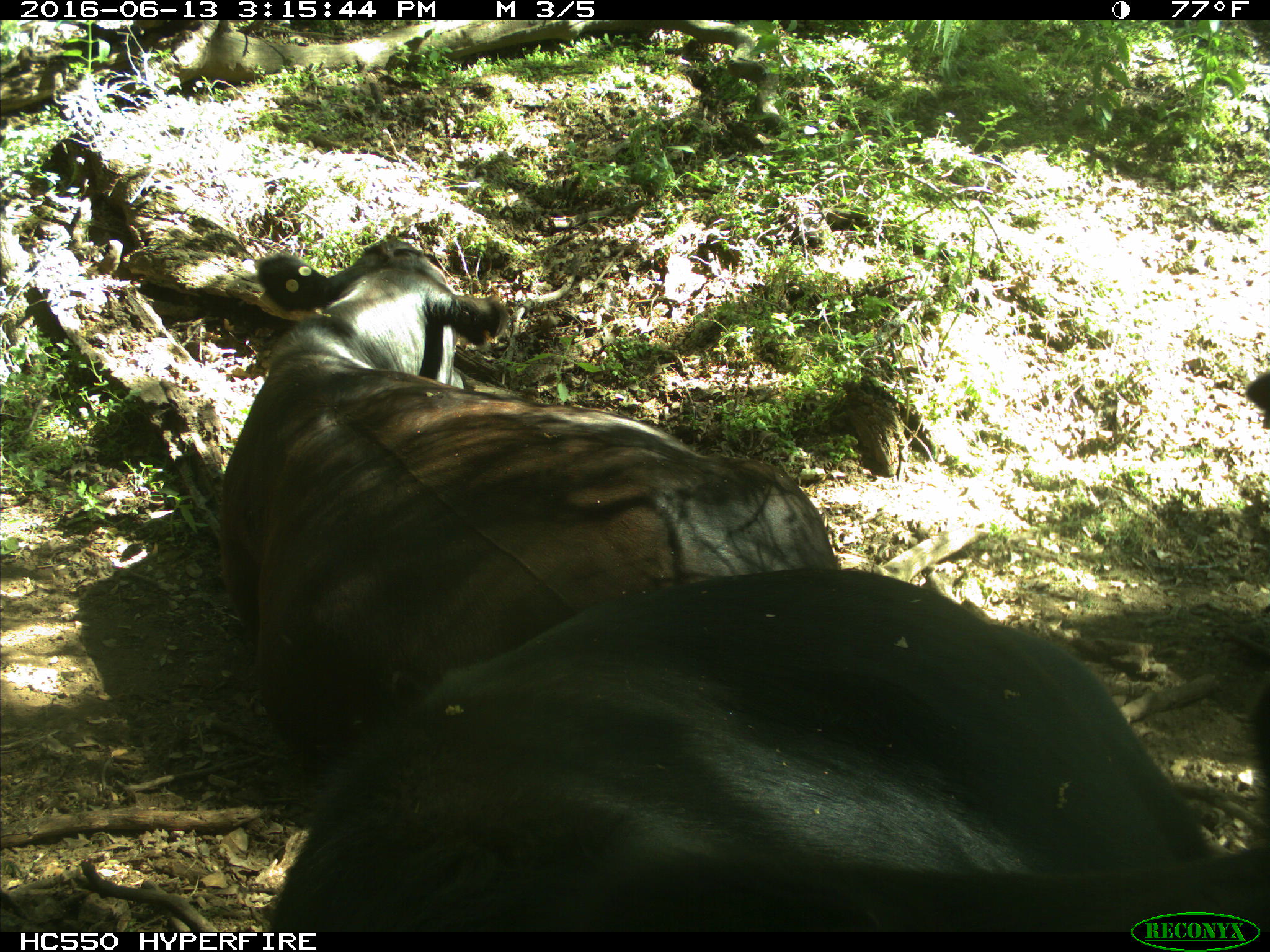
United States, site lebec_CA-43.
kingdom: Animalia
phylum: Chordata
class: Mammalia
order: Artiodactyla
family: Bovidae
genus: Bos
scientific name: Bos taurus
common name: domestic cow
Bos taurus (domestic cow).